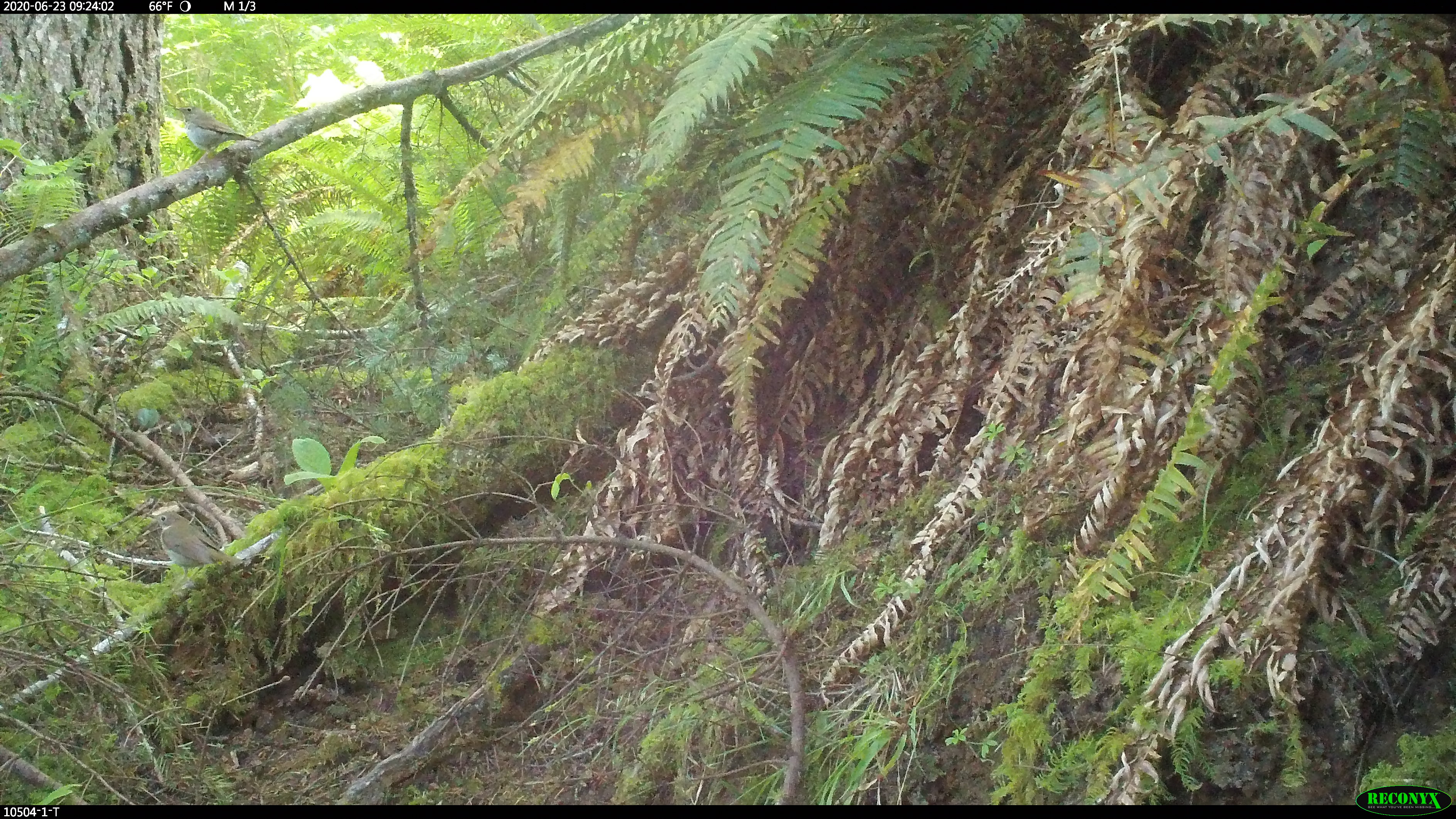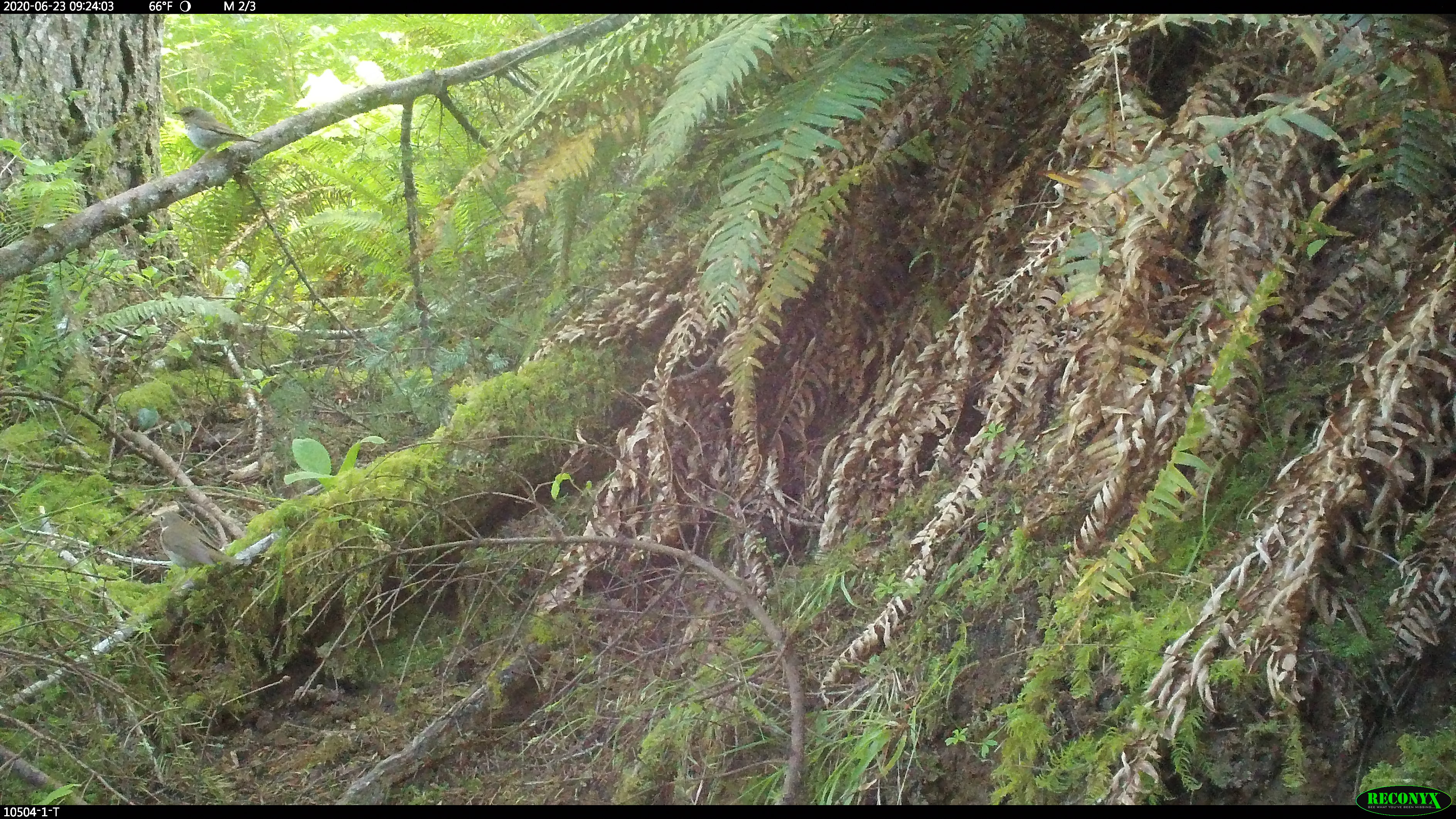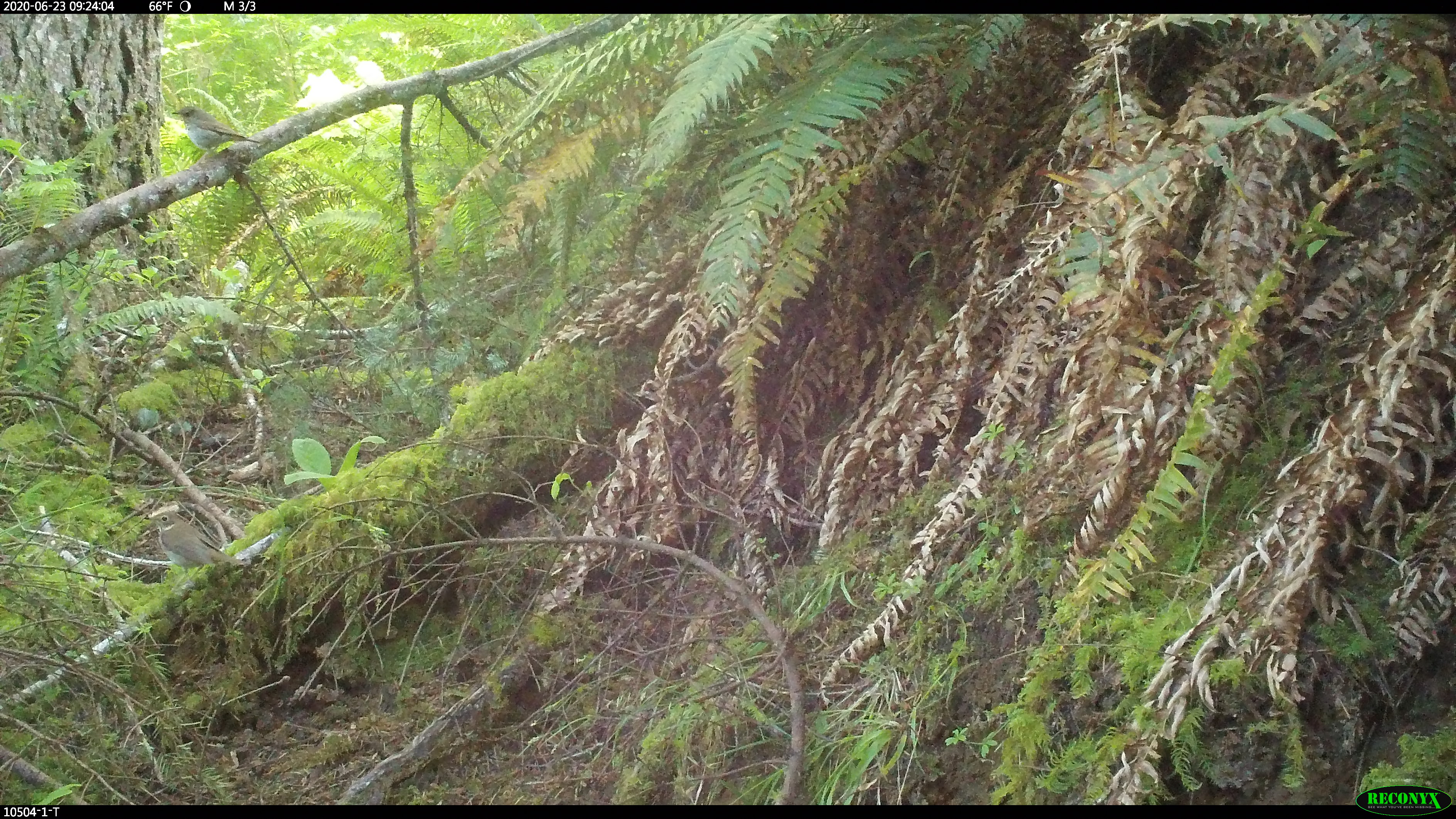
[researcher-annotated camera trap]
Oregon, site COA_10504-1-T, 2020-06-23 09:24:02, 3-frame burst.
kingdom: Animalia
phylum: Chordata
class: Aves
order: Passeriformes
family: Turdidae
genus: Catharus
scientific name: Catharus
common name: brown thrushes and nightingale-thrushes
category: catharus species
Catharus species (brown thrushes and nightingale-thrushes) (Catharus).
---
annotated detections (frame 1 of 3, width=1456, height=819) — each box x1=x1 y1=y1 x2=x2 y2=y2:
catharus species: x1=149 y1=510 x2=239 y2=580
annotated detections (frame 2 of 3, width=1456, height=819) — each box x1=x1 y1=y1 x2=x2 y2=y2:
catharus species: x1=150 y1=510 x2=242 y2=581; x1=174 y1=105 x2=257 y2=160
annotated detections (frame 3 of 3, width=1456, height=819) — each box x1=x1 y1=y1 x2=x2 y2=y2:
catharus species: x1=150 y1=510 x2=245 y2=577; x1=173 y1=104 x2=258 y2=153